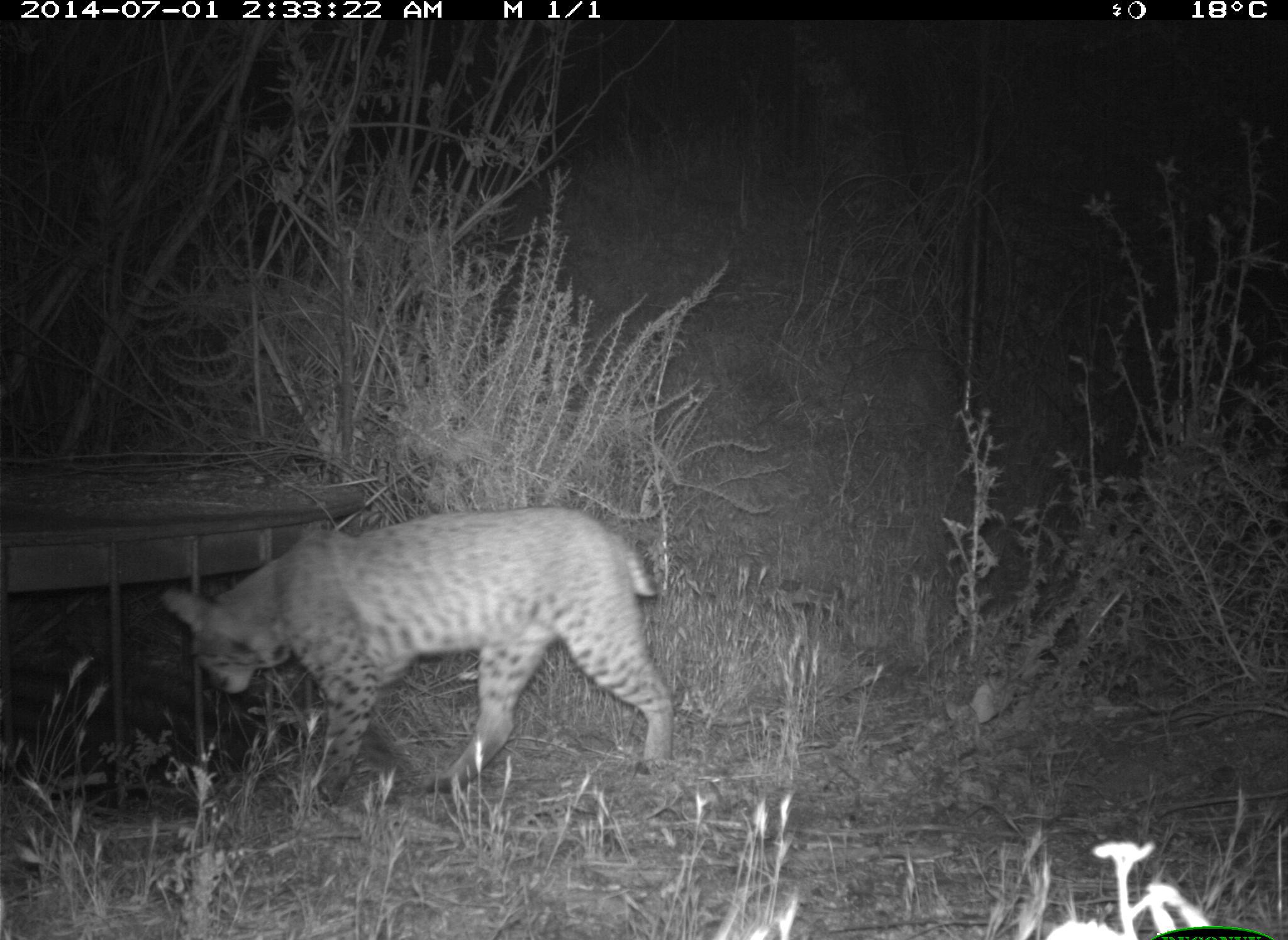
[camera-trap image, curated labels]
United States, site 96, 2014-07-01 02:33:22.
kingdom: Animalia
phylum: Chordata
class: Mammalia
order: Carnivora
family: Felidae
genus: Lynx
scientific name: Lynx rufus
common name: bobcat